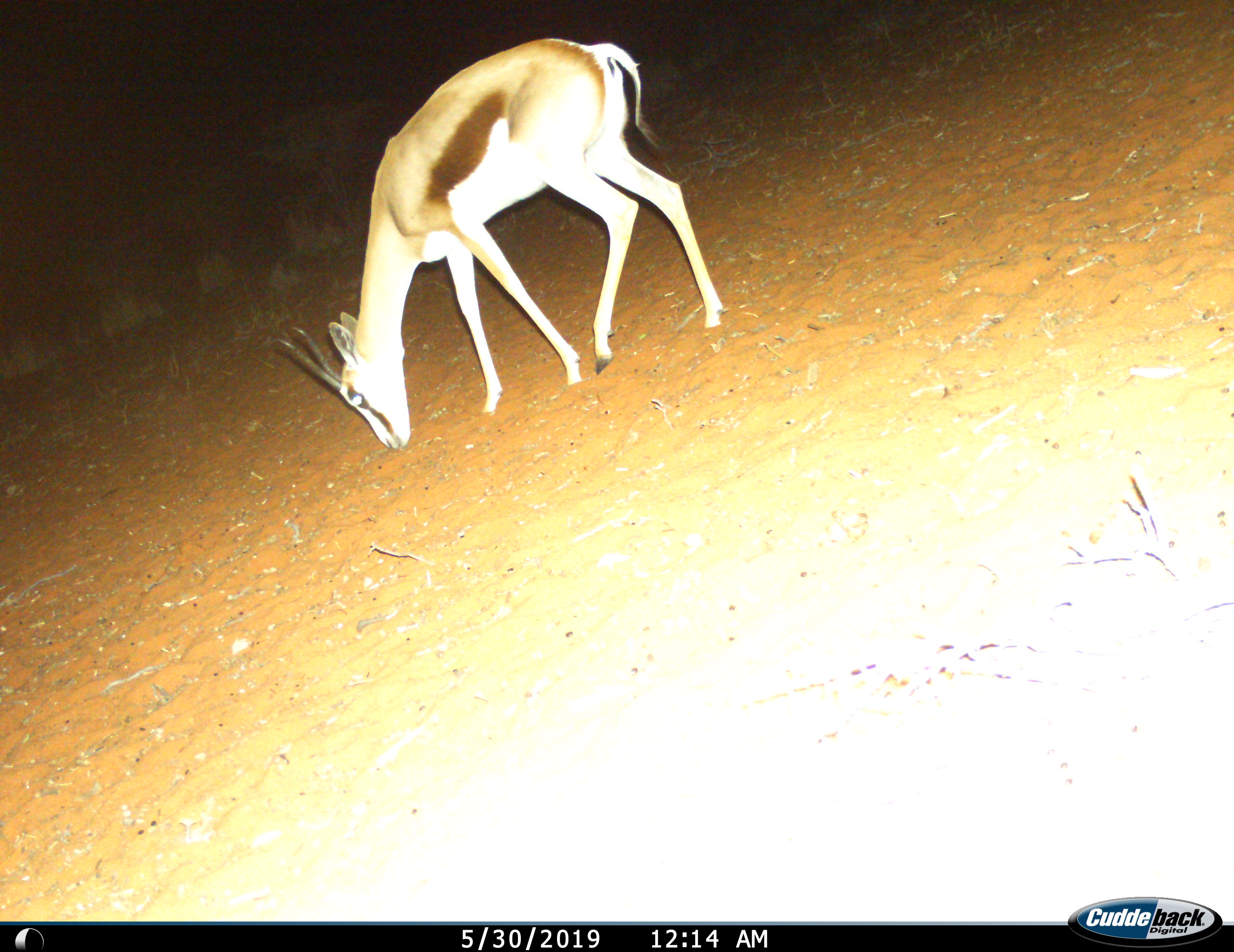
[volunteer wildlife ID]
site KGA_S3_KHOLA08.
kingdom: Animalia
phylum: Chordata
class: Mammalia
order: Artiodactyla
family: Bovidae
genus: Antidorcas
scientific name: Antidorcas marsupialis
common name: springbok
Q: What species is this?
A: Springbok (Antidorcas marsupialis).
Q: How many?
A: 1.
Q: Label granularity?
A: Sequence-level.